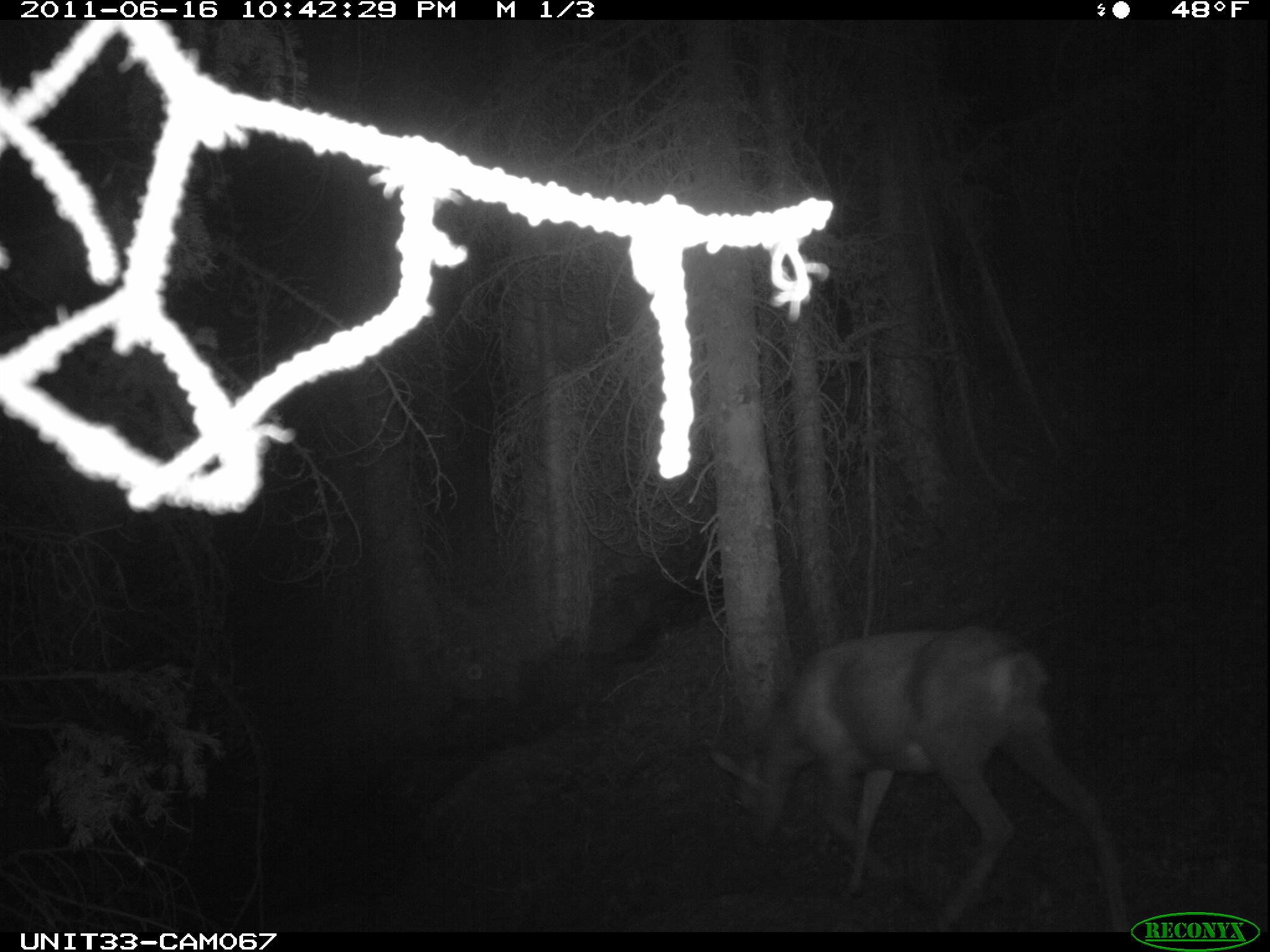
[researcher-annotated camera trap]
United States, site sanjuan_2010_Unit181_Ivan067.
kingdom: Animalia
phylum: Chordata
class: Mammalia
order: Artiodactyla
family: Cervidae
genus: Odocoileus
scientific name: Odocoileus hemionus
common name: mule deer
Odocoileus hemionus (mule deer).